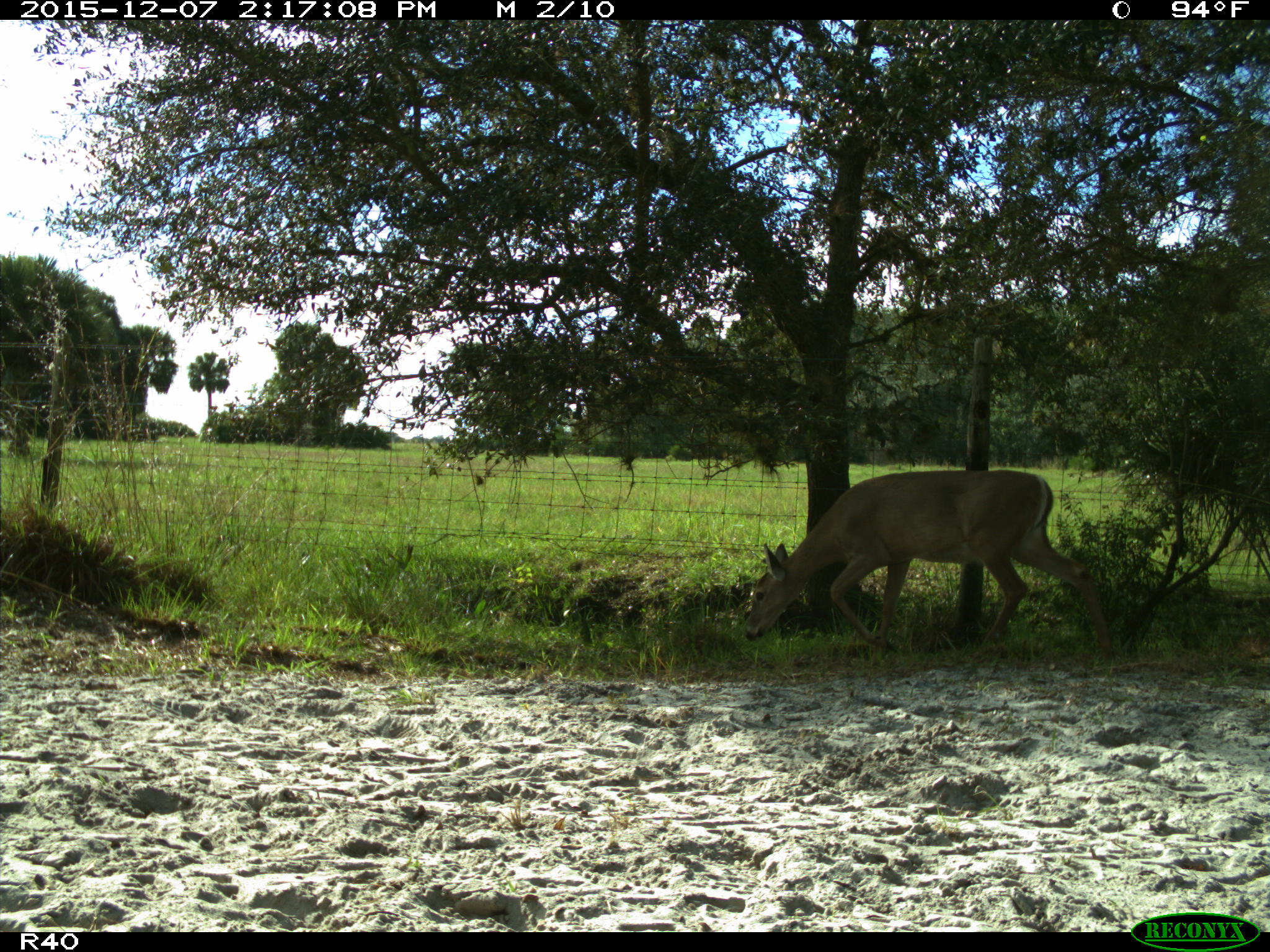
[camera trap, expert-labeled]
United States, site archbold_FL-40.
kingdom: Animalia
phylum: Chordata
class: Mammalia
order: Artiodactyla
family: Cervidae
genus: Odocoileus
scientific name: Odocoileus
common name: deer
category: unidentified deer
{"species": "unidentified deer (deer) (Odocoileus)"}